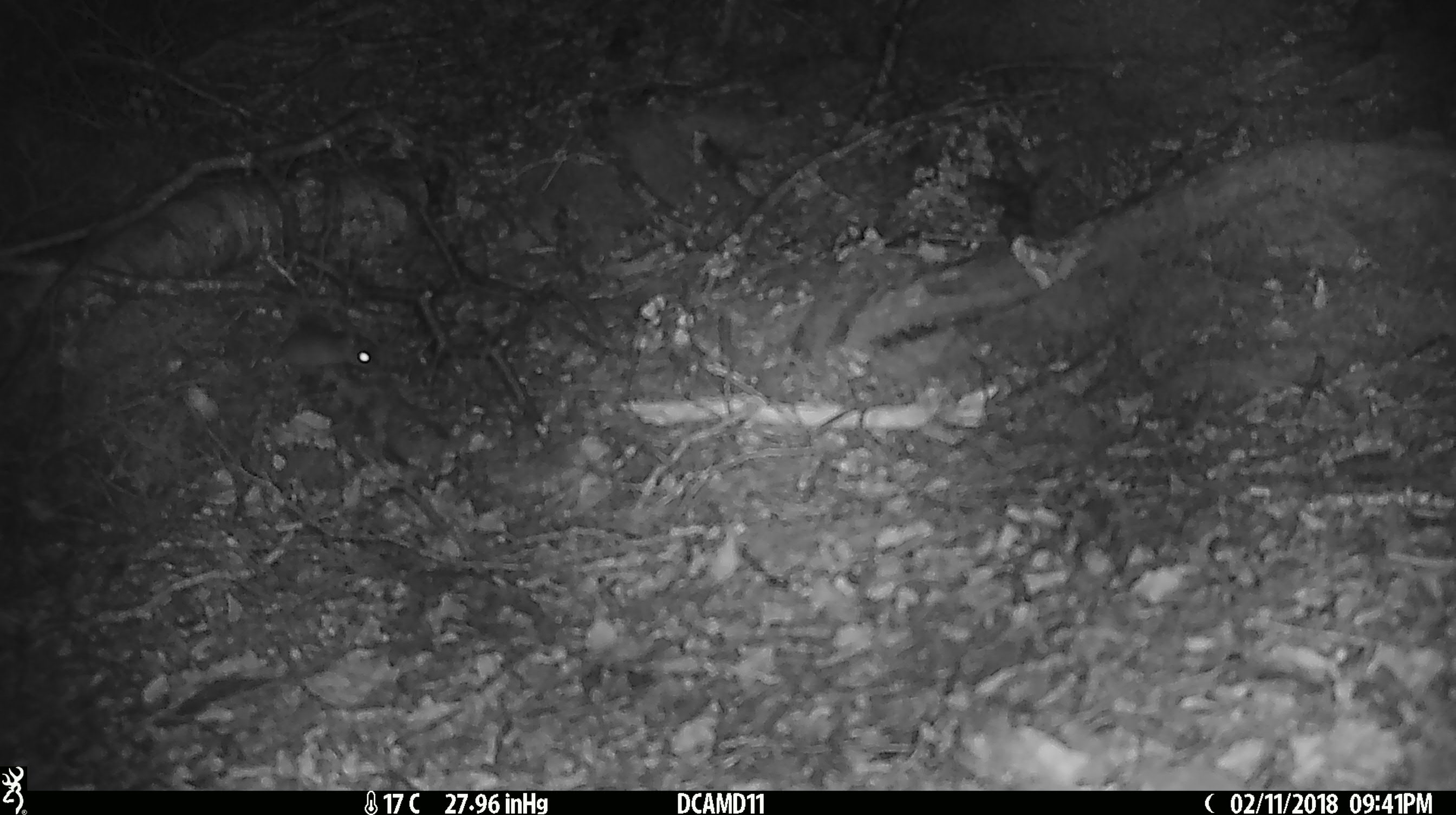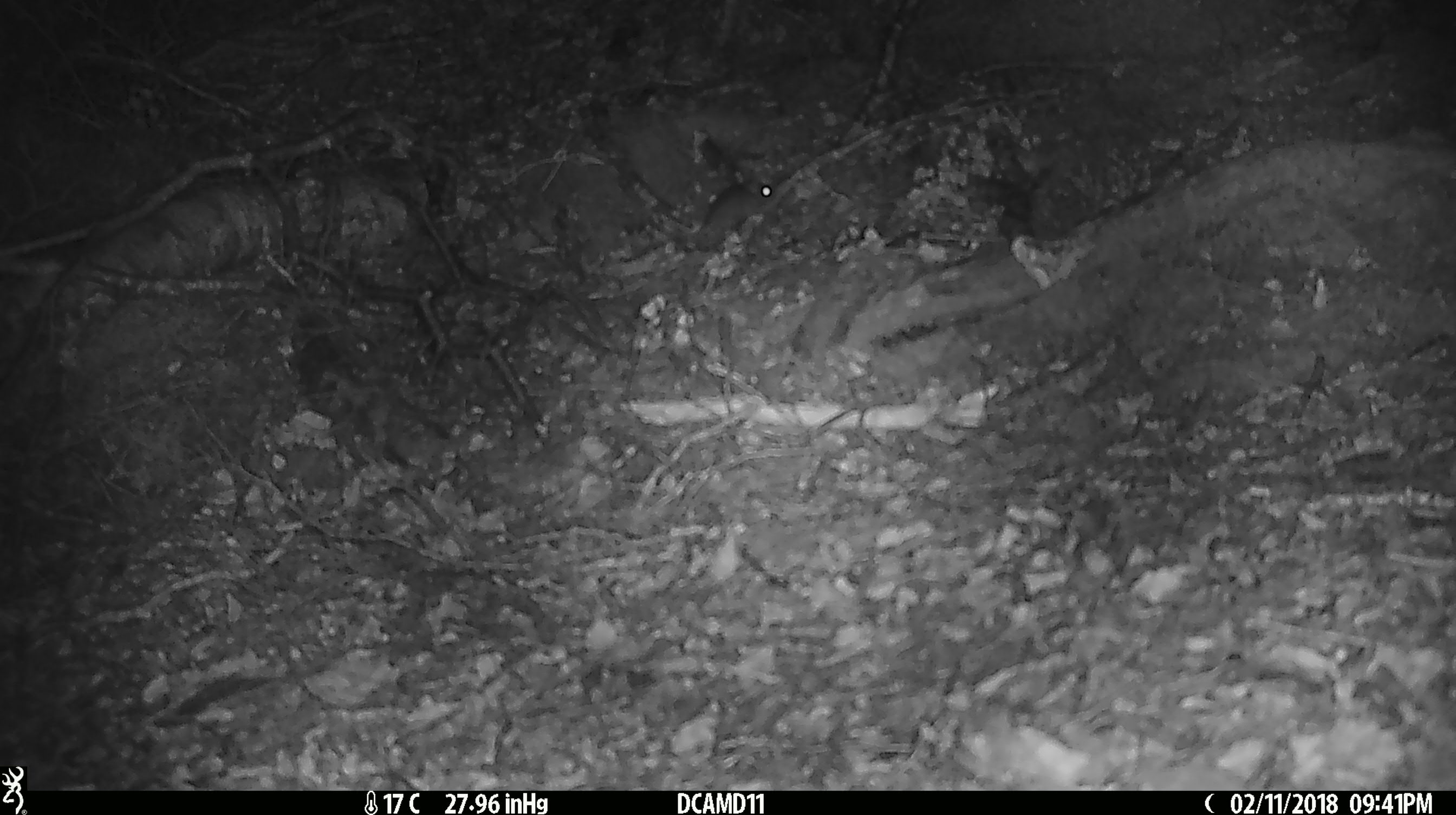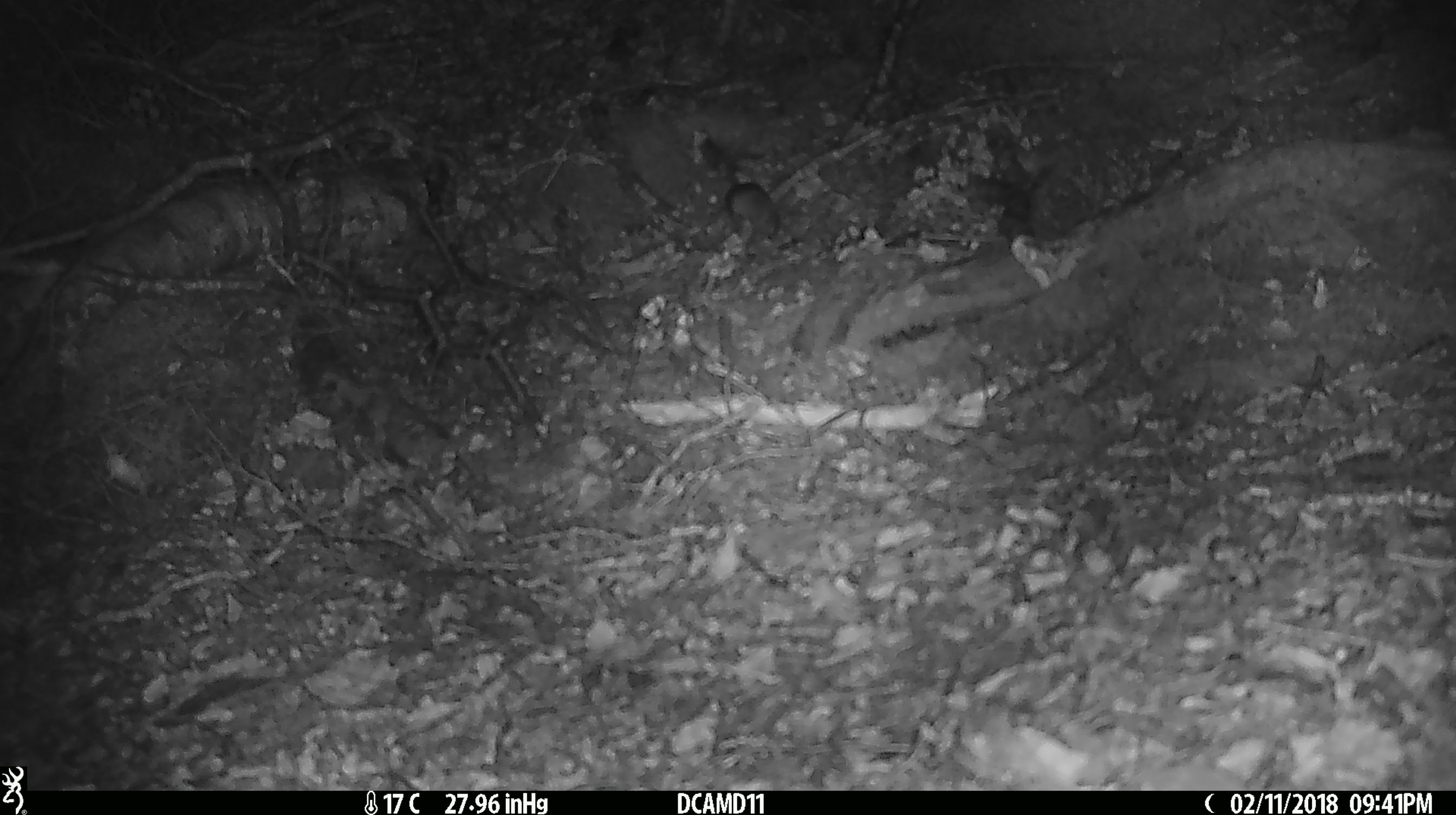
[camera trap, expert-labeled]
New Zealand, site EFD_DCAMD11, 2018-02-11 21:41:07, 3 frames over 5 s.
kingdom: Animalia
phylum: Chordata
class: Mammalia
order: Rodentia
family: Muridae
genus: Mus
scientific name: Mus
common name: mouse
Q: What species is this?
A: Mouse (Mus).